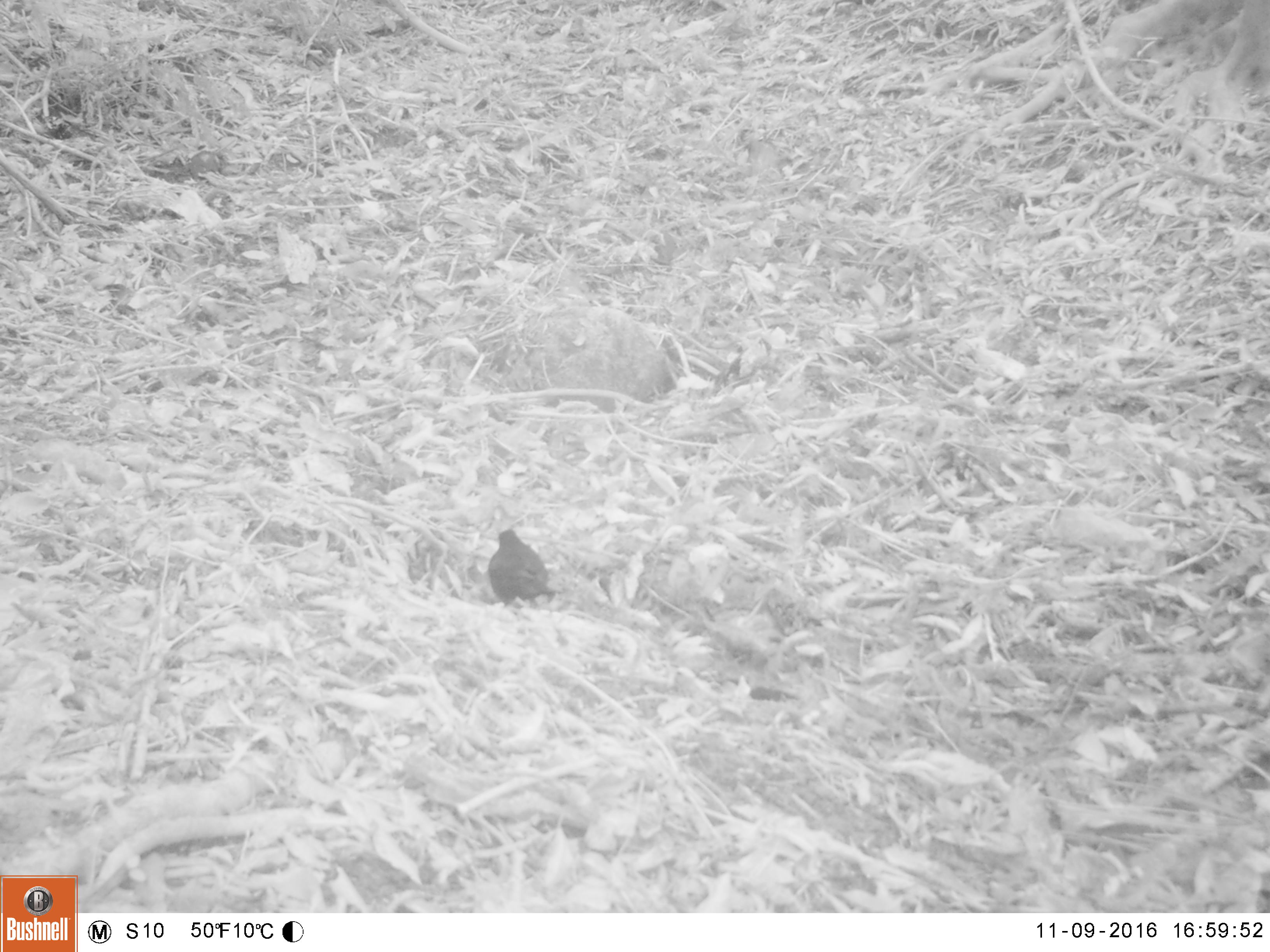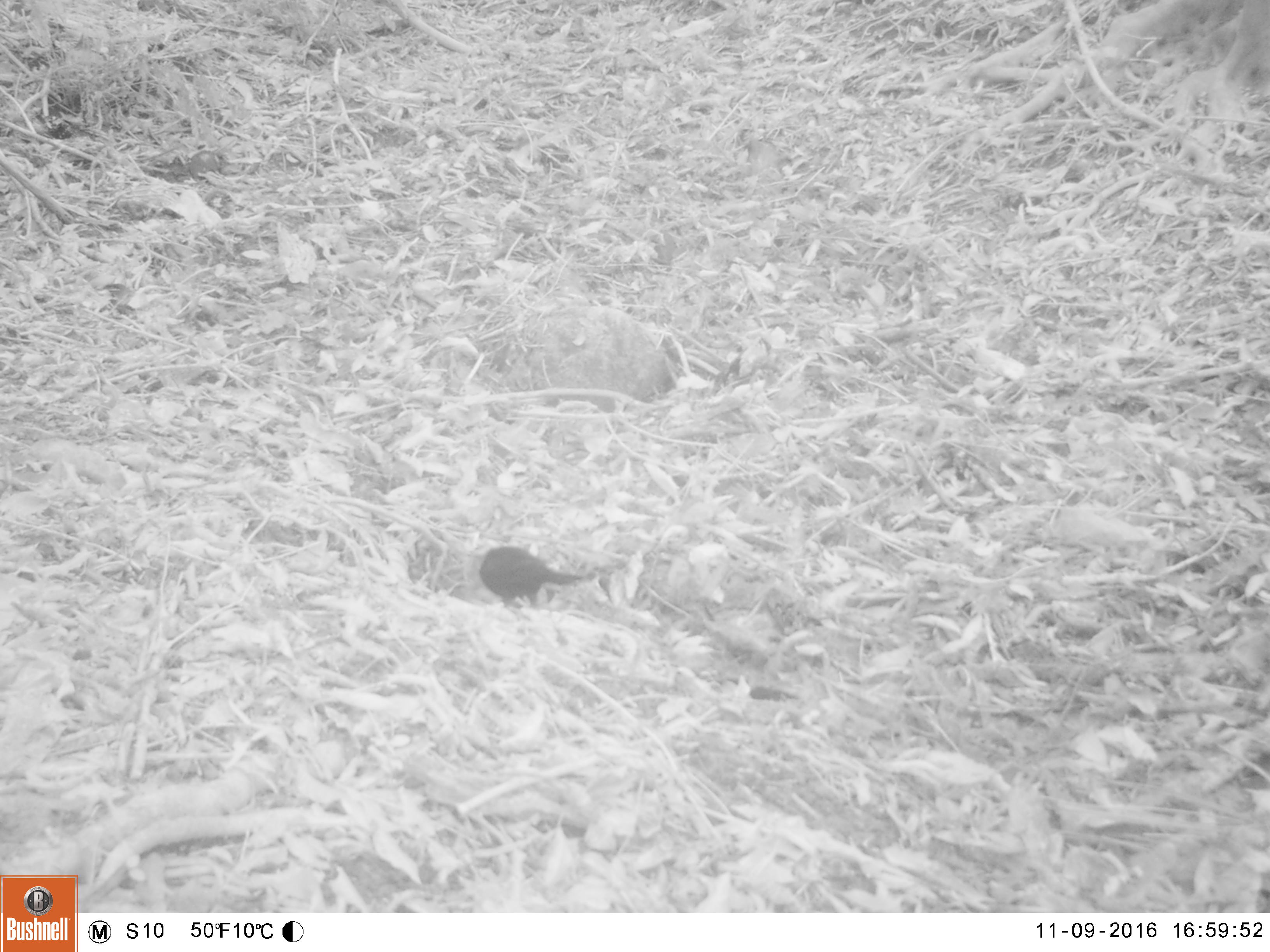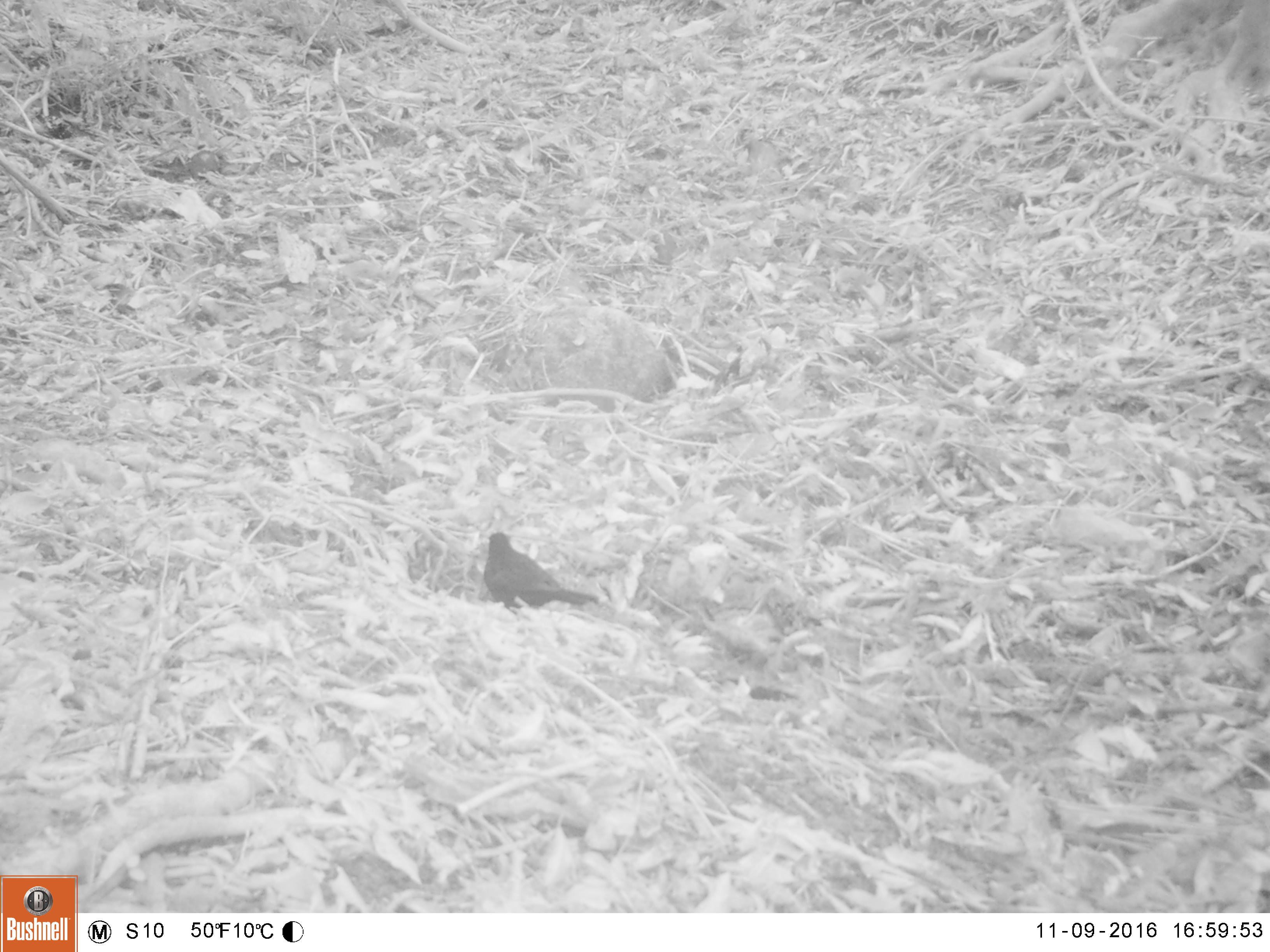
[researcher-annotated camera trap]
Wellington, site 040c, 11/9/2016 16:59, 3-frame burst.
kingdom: Animalia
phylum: Chordata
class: Aves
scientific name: Aves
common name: bird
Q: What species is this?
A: Bird (Aves).